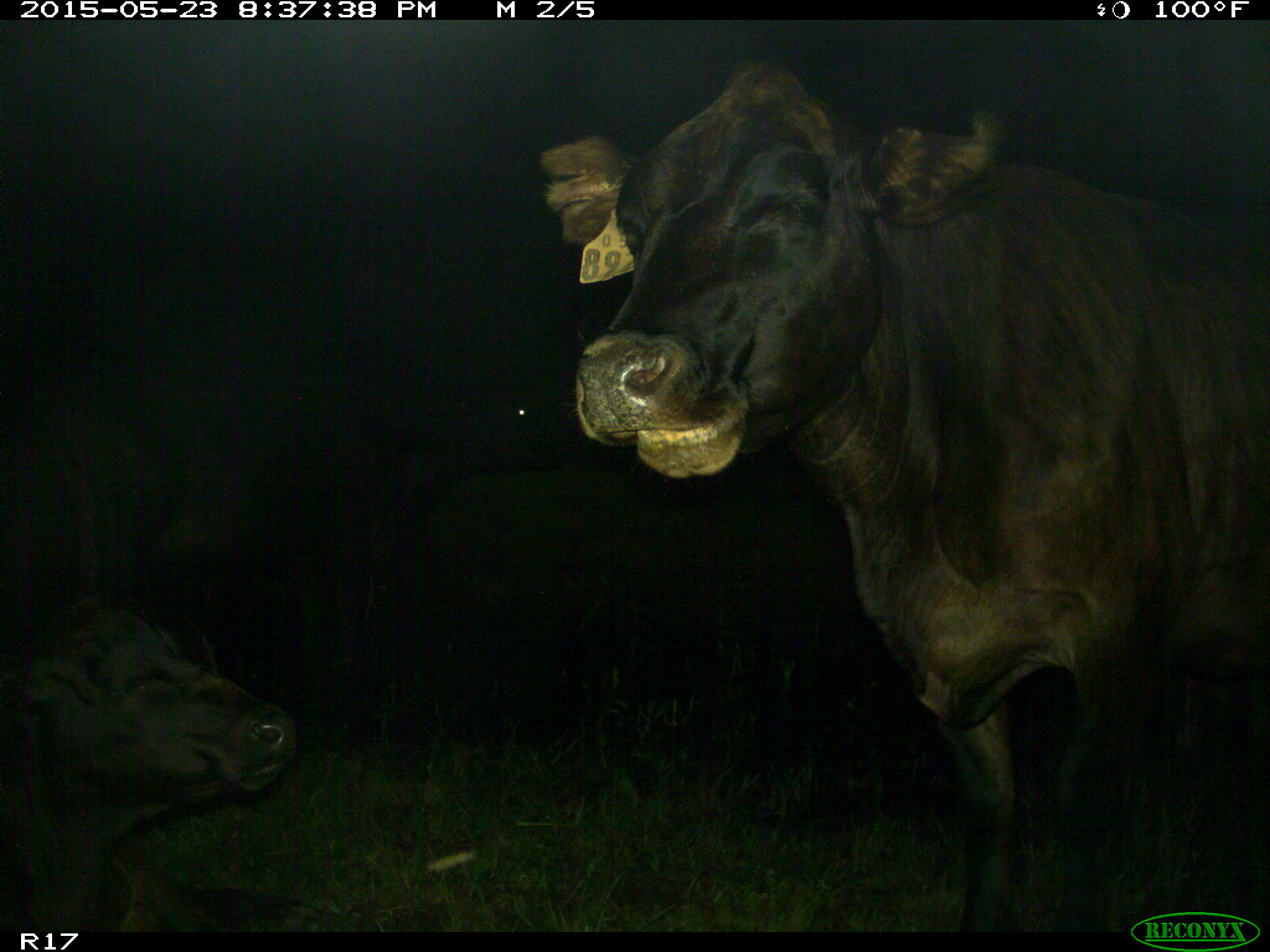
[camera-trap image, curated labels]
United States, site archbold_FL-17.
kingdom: Animalia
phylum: Chordata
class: Mammalia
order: Artiodactyla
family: Bovidae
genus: Bos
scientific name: Bos taurus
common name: domestic cow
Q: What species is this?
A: Bos taurus (domestic cow).